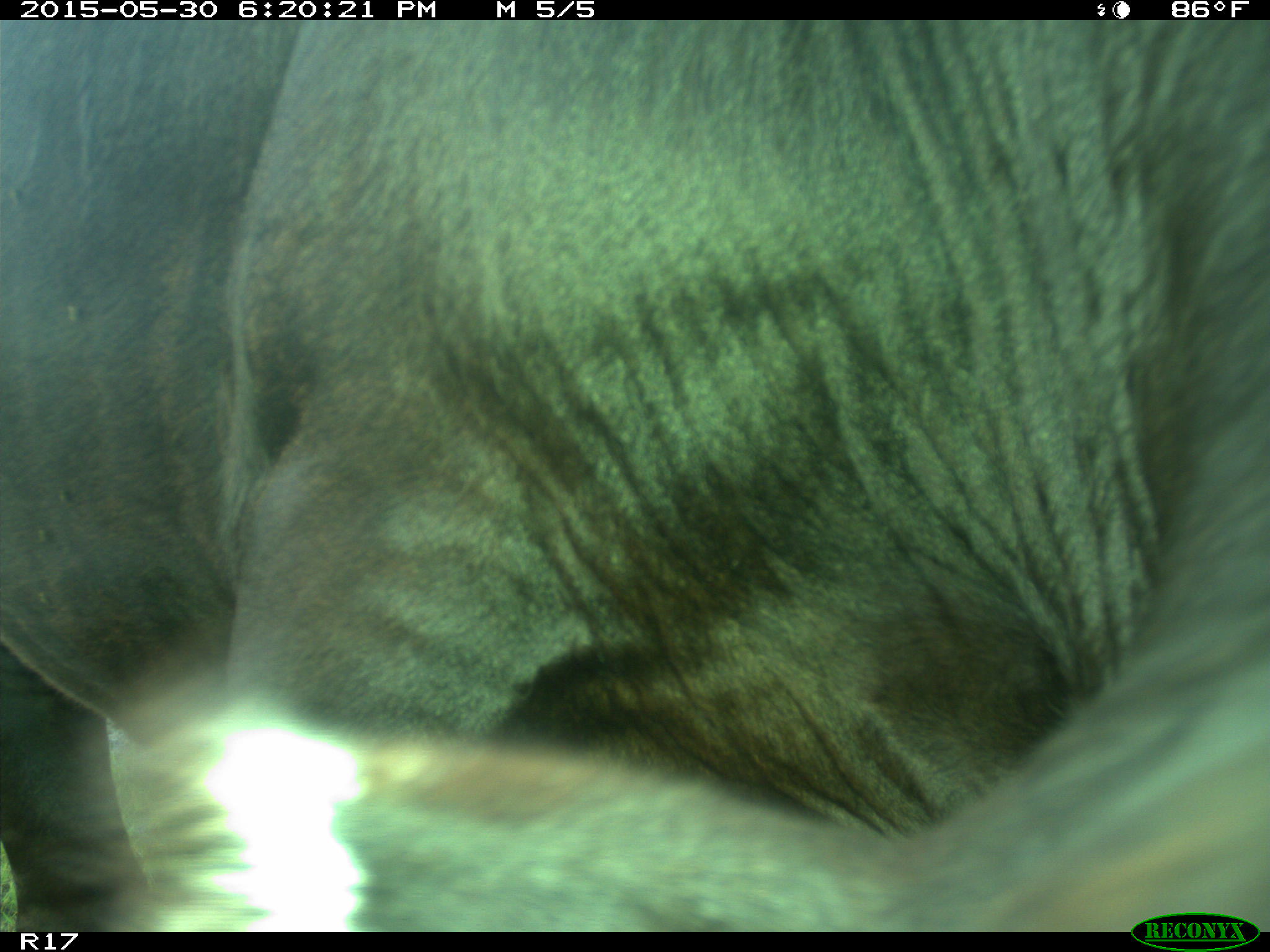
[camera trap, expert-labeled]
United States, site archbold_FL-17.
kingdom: Animalia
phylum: Chordata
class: Mammalia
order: Artiodactyla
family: Bovidae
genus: Bos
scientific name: Bos taurus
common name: domestic cow